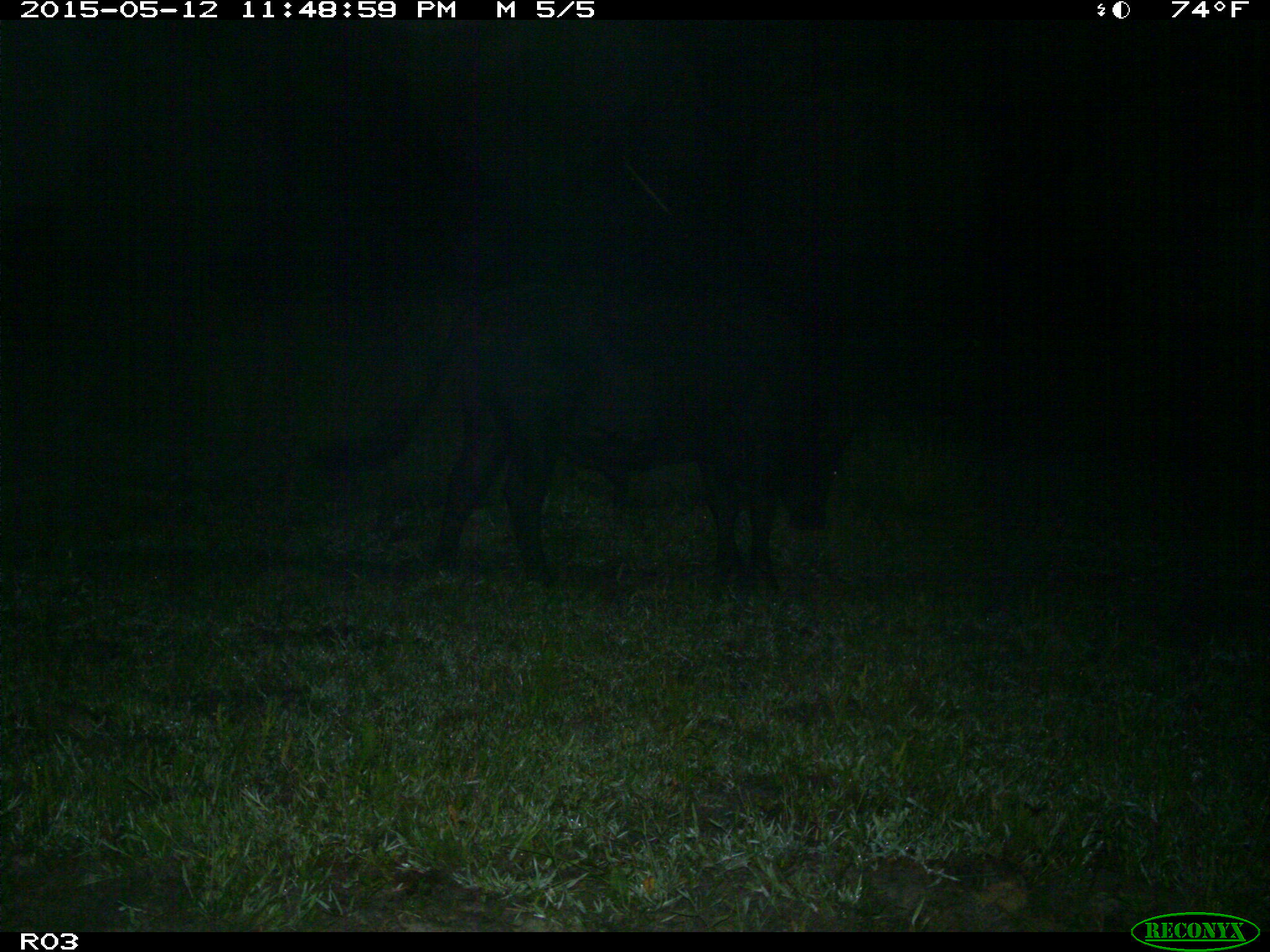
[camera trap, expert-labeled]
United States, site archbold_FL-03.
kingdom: Animalia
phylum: Chordata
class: Mammalia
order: Artiodactyla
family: Bovidae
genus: Bos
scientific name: Bos taurus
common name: domestic cow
Bos taurus (domestic cow).